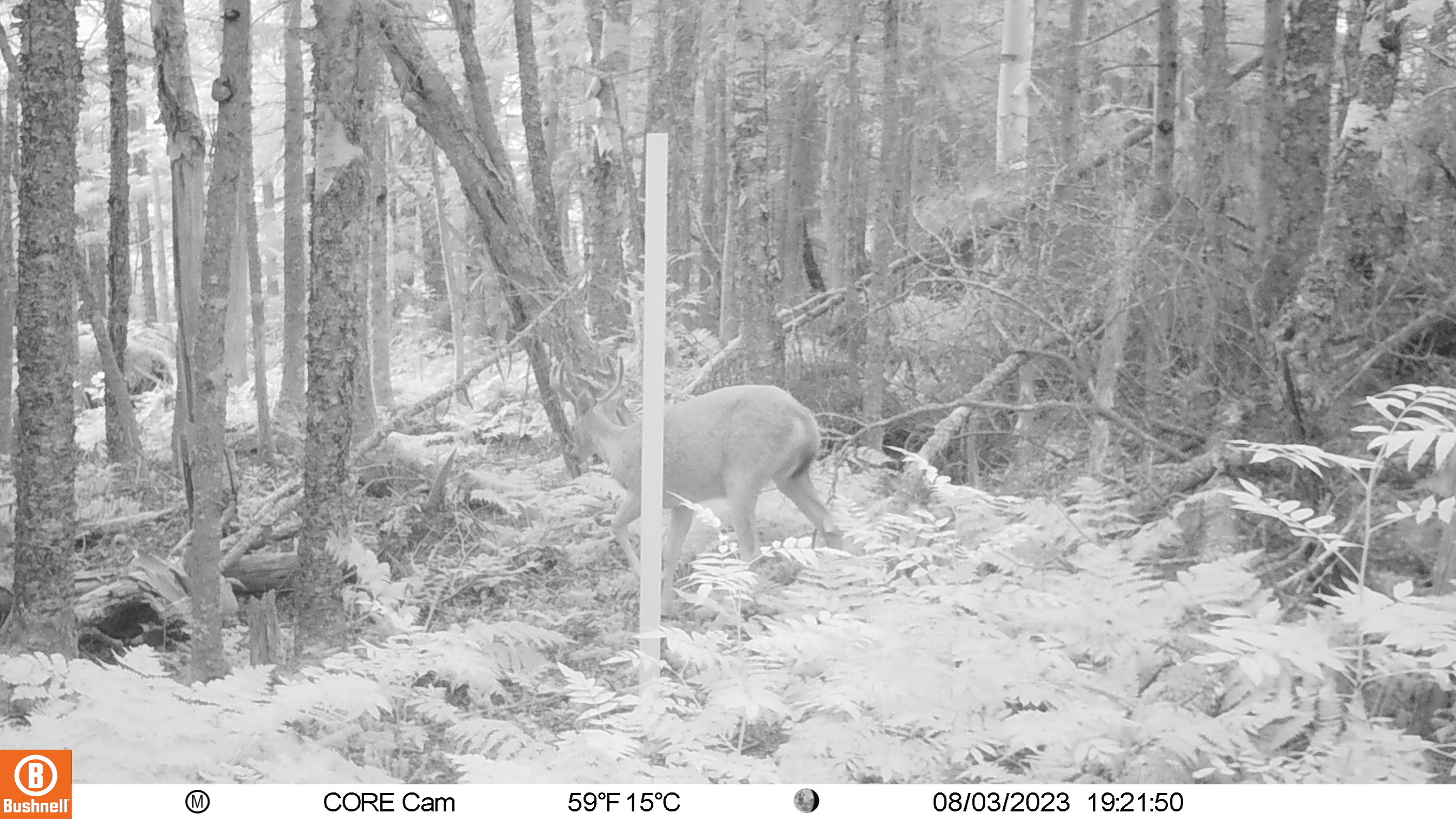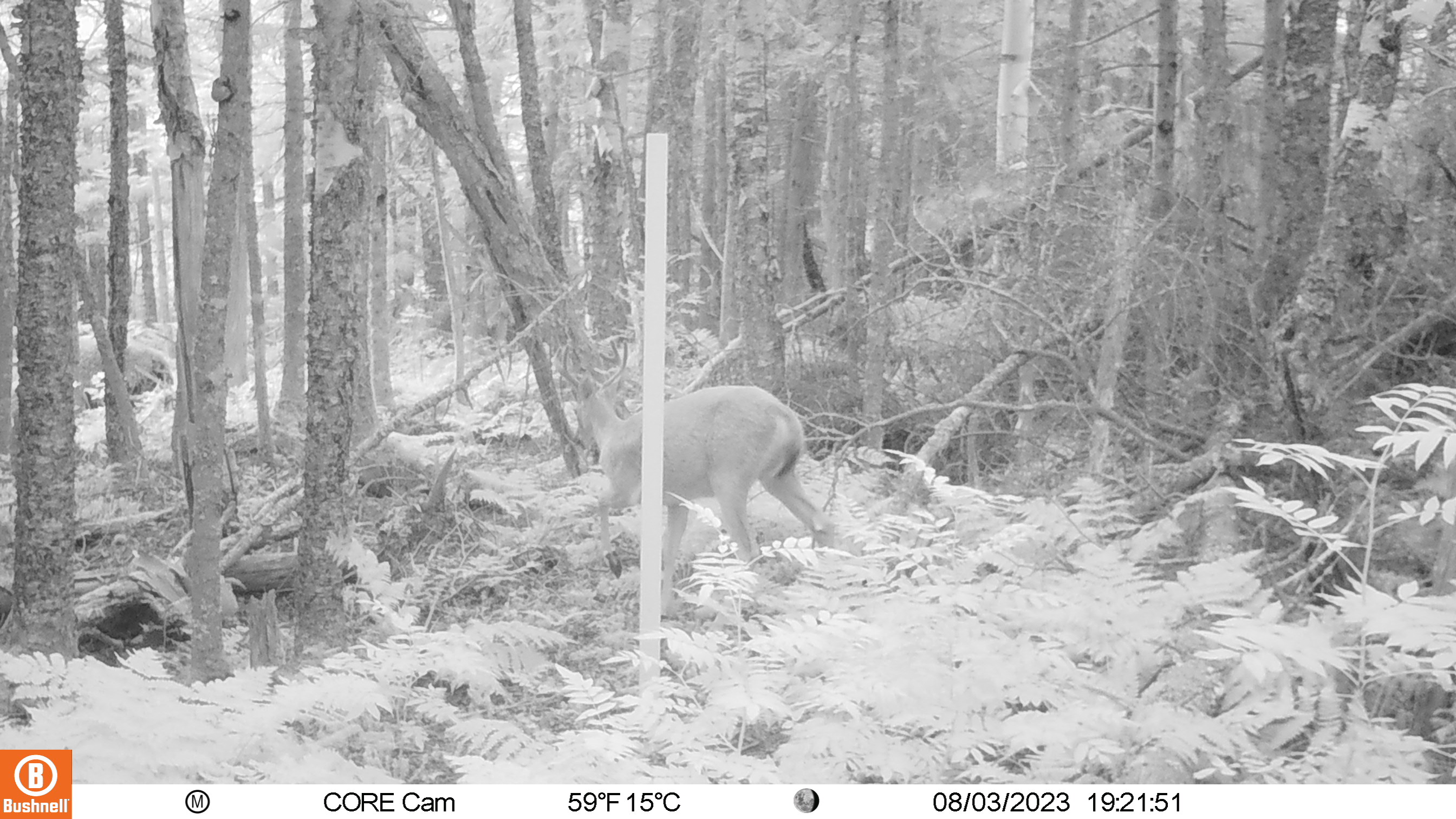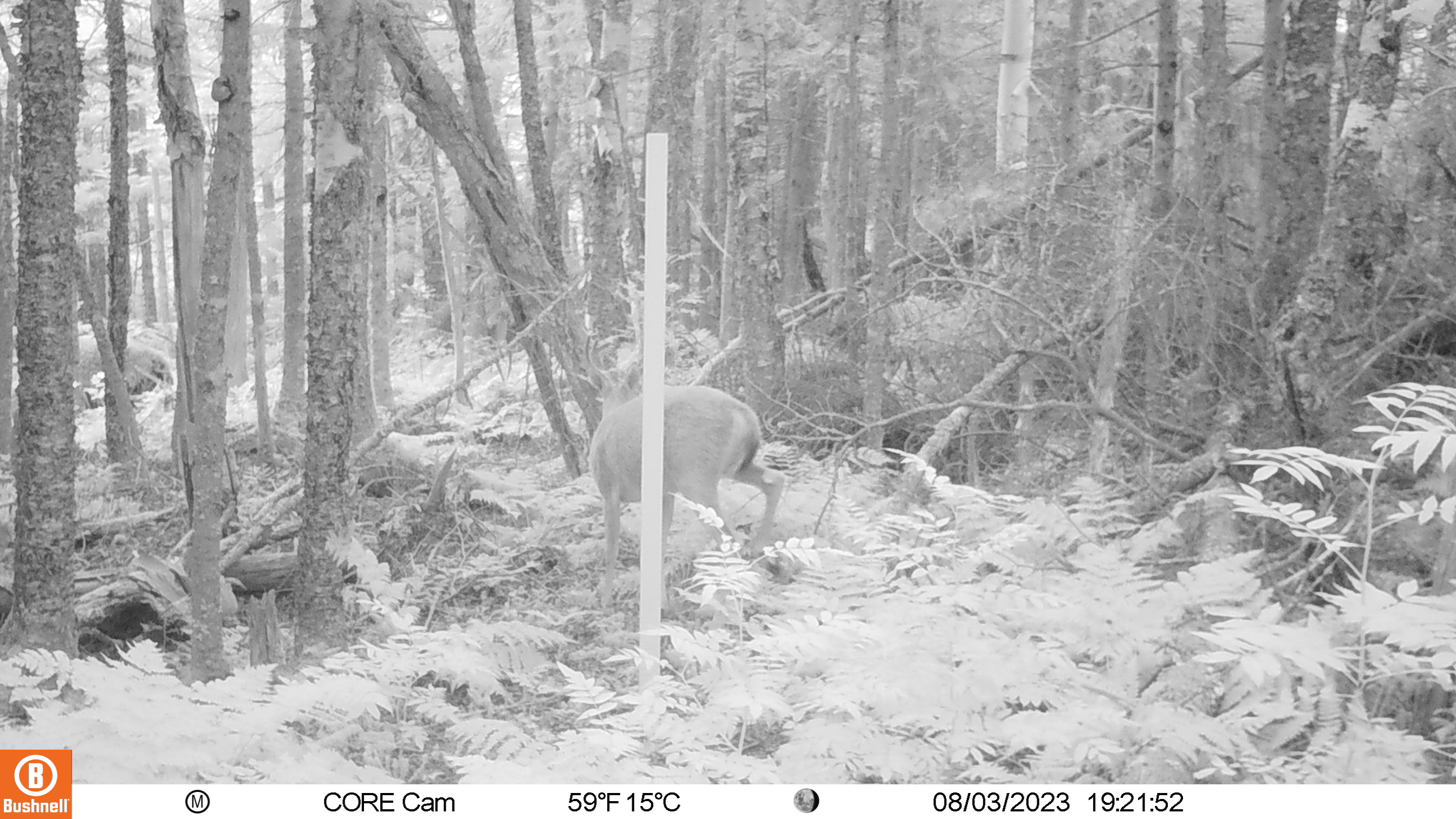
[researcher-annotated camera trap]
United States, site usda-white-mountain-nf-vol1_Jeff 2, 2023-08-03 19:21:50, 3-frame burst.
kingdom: Animalia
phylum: Chordata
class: Mammalia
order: Artiodactyla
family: Cervidae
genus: Odocoileus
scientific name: Odocoileus virginianus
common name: white-tailed deer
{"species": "white-tailed deer (Odocoileus virginianus)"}